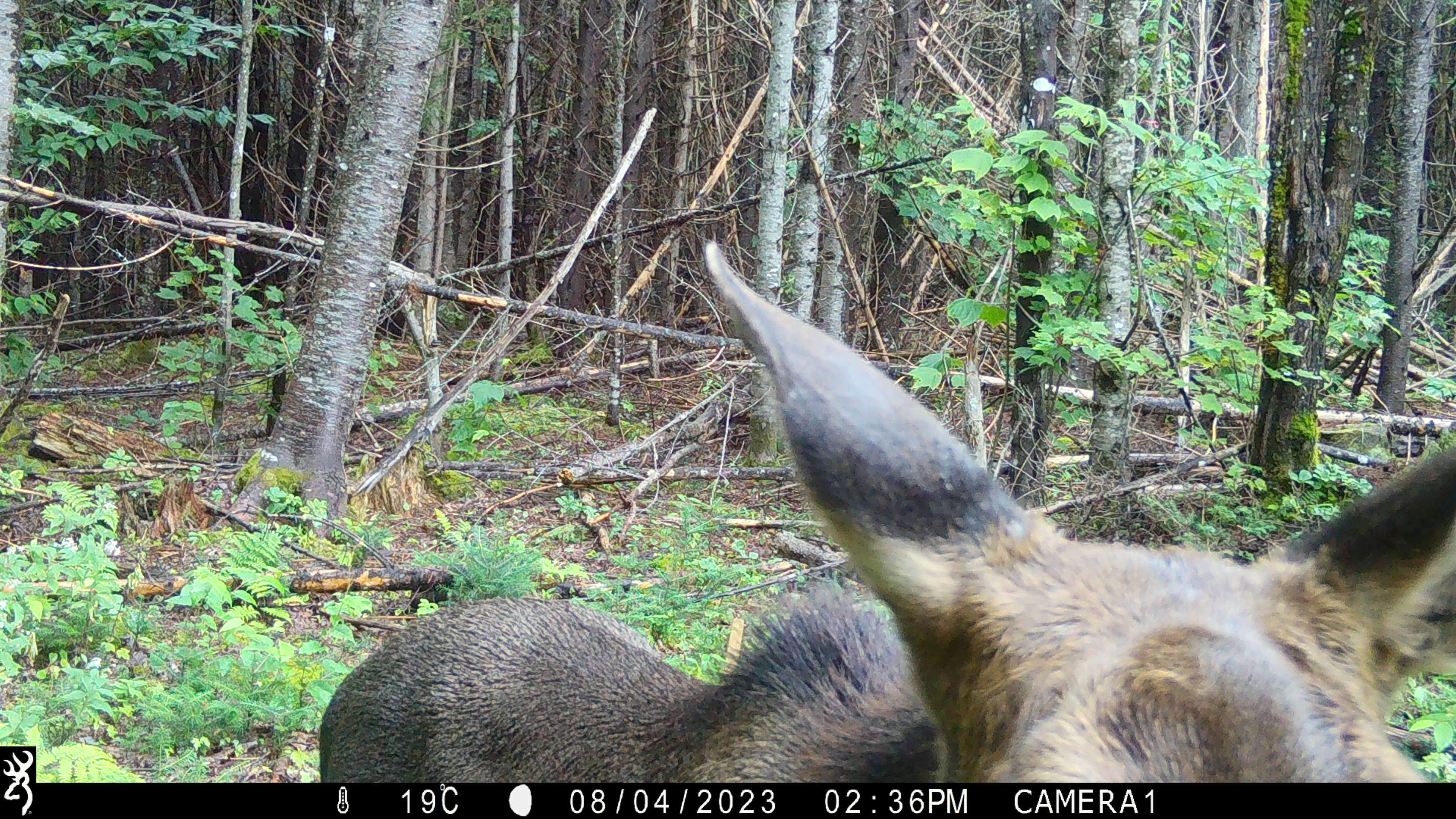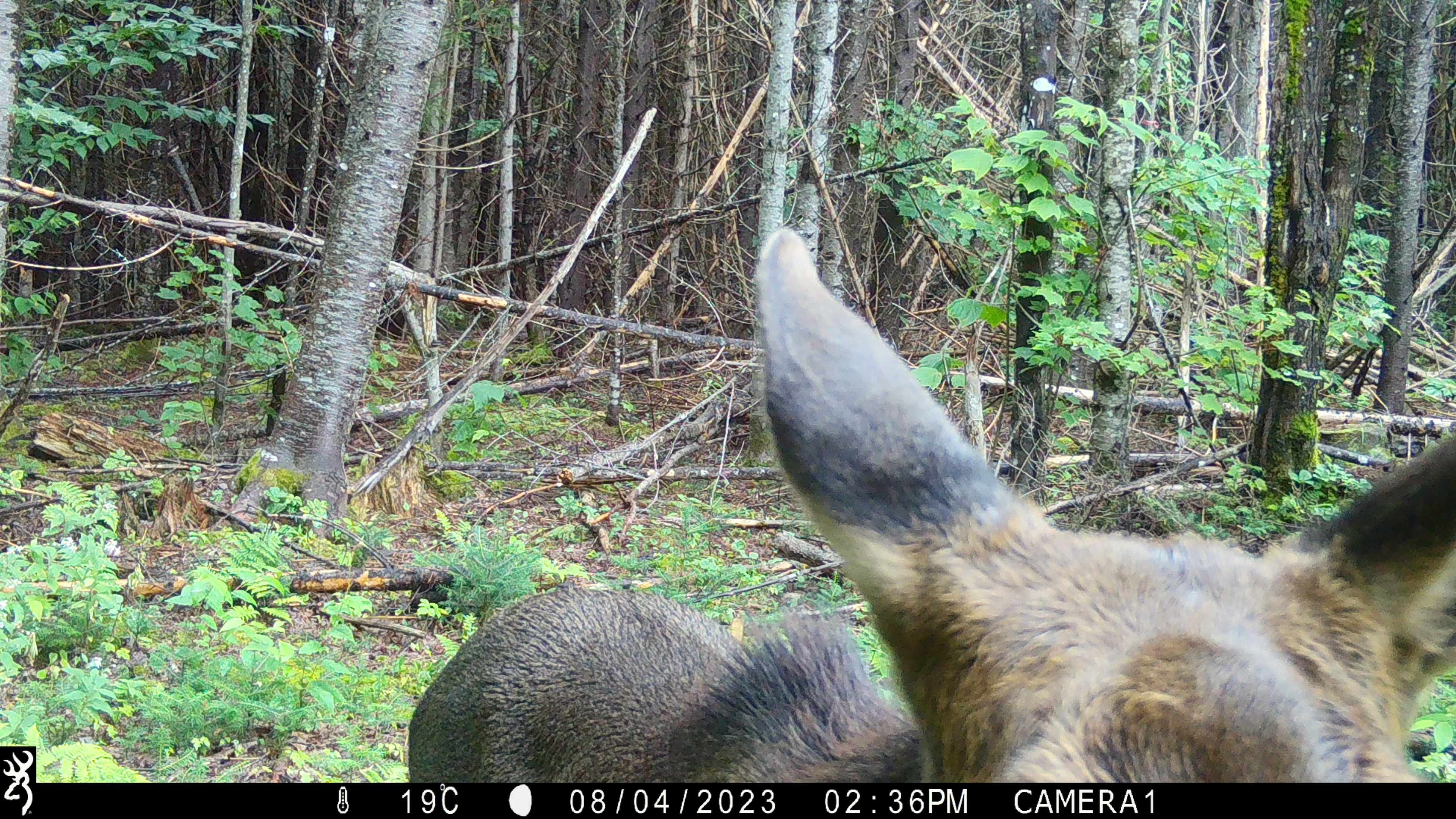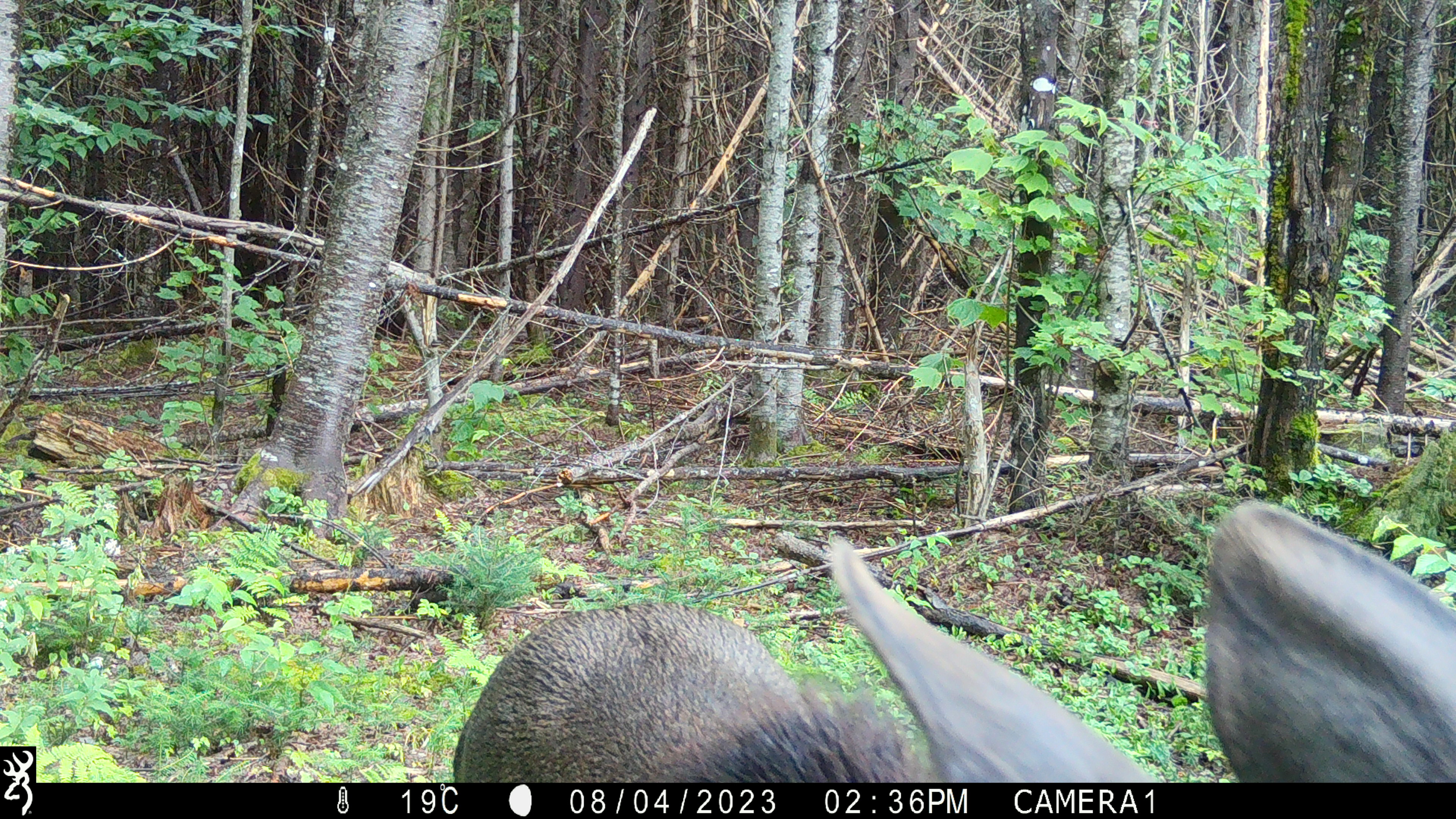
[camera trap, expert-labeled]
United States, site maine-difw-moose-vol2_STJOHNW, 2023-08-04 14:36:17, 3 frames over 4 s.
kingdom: Animalia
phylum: Chordata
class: Mammalia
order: Artiodactyla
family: Cervidae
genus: Alces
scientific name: Alces alces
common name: moose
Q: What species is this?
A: Moose (Alces alces).